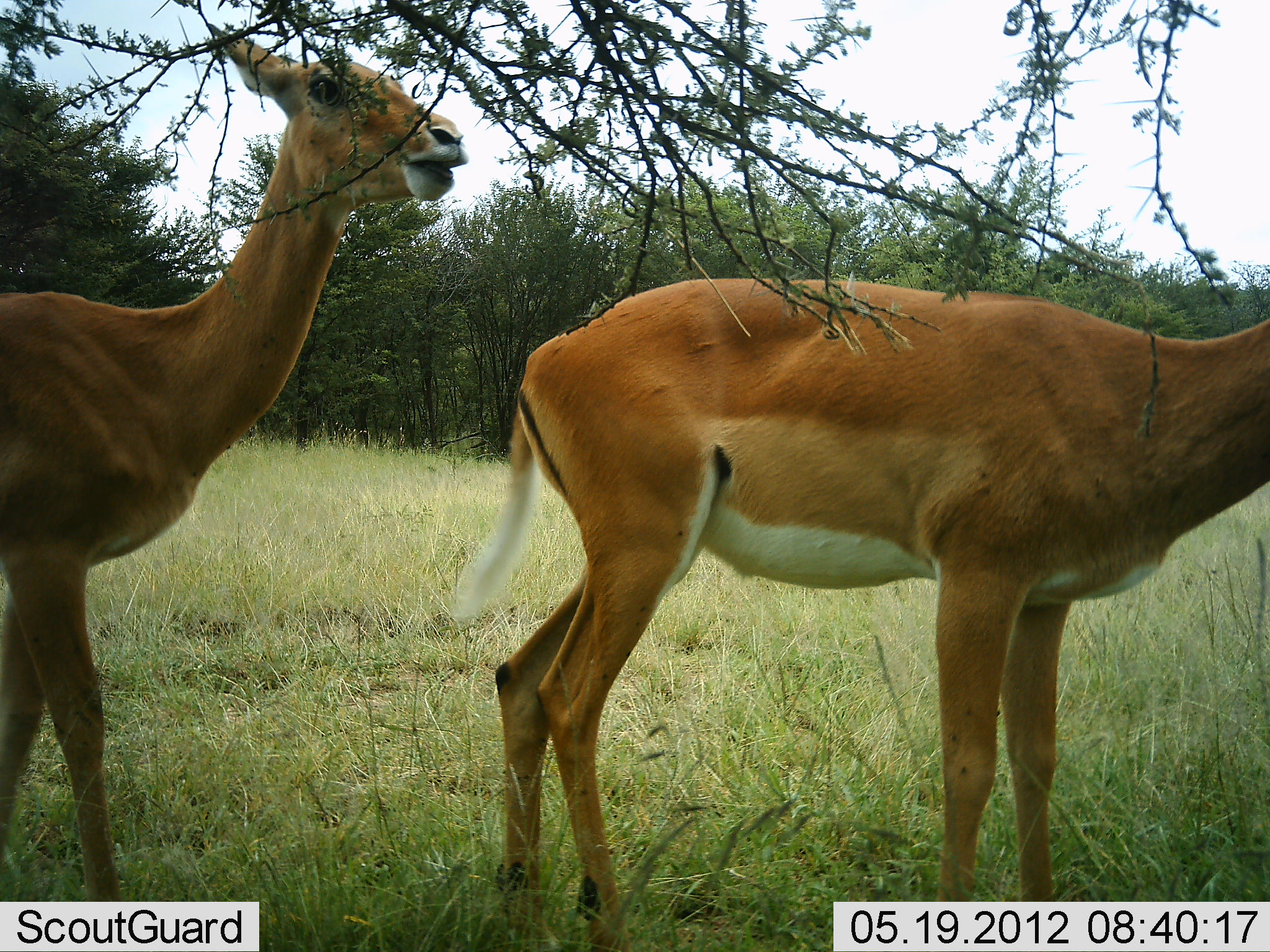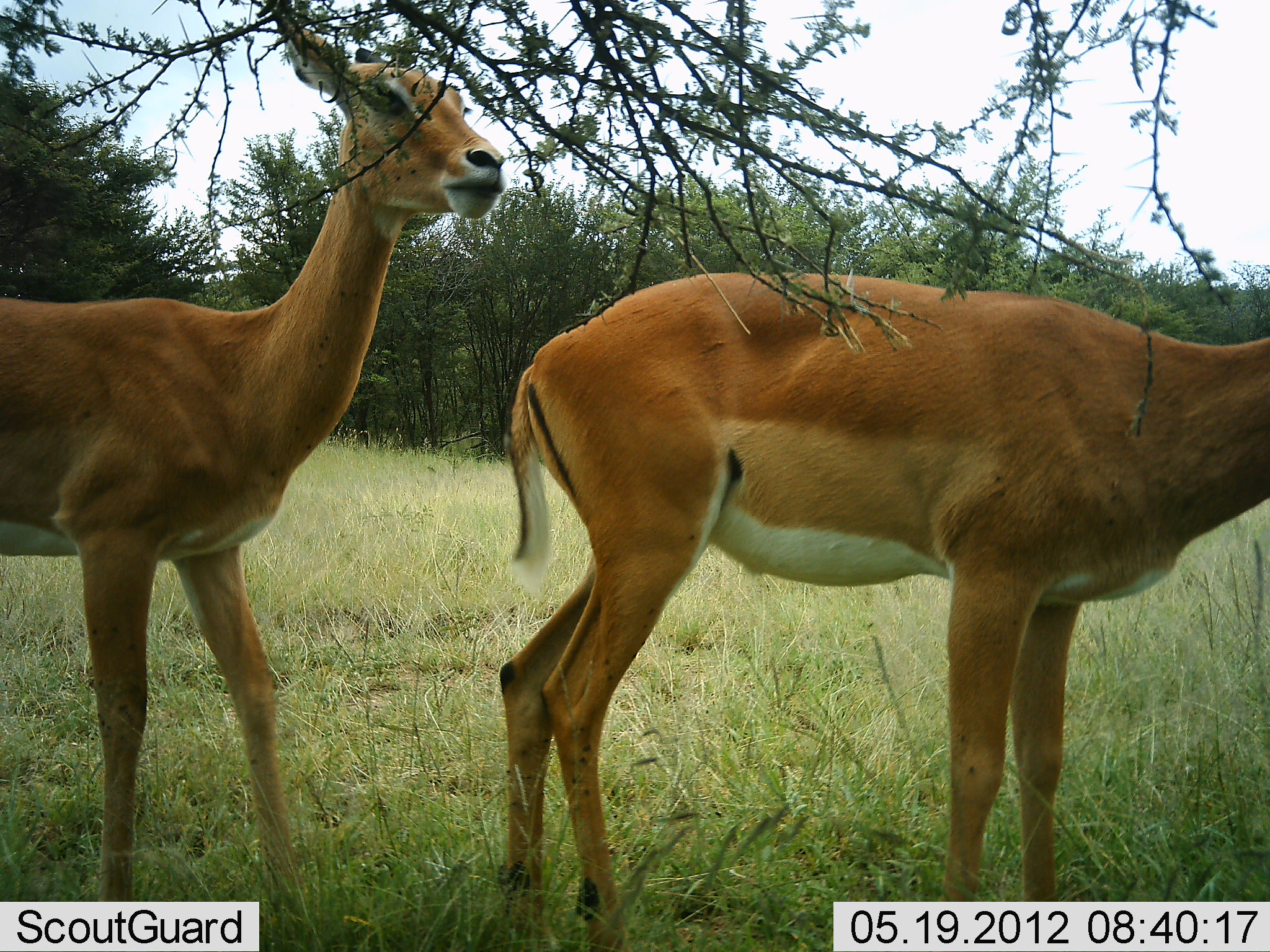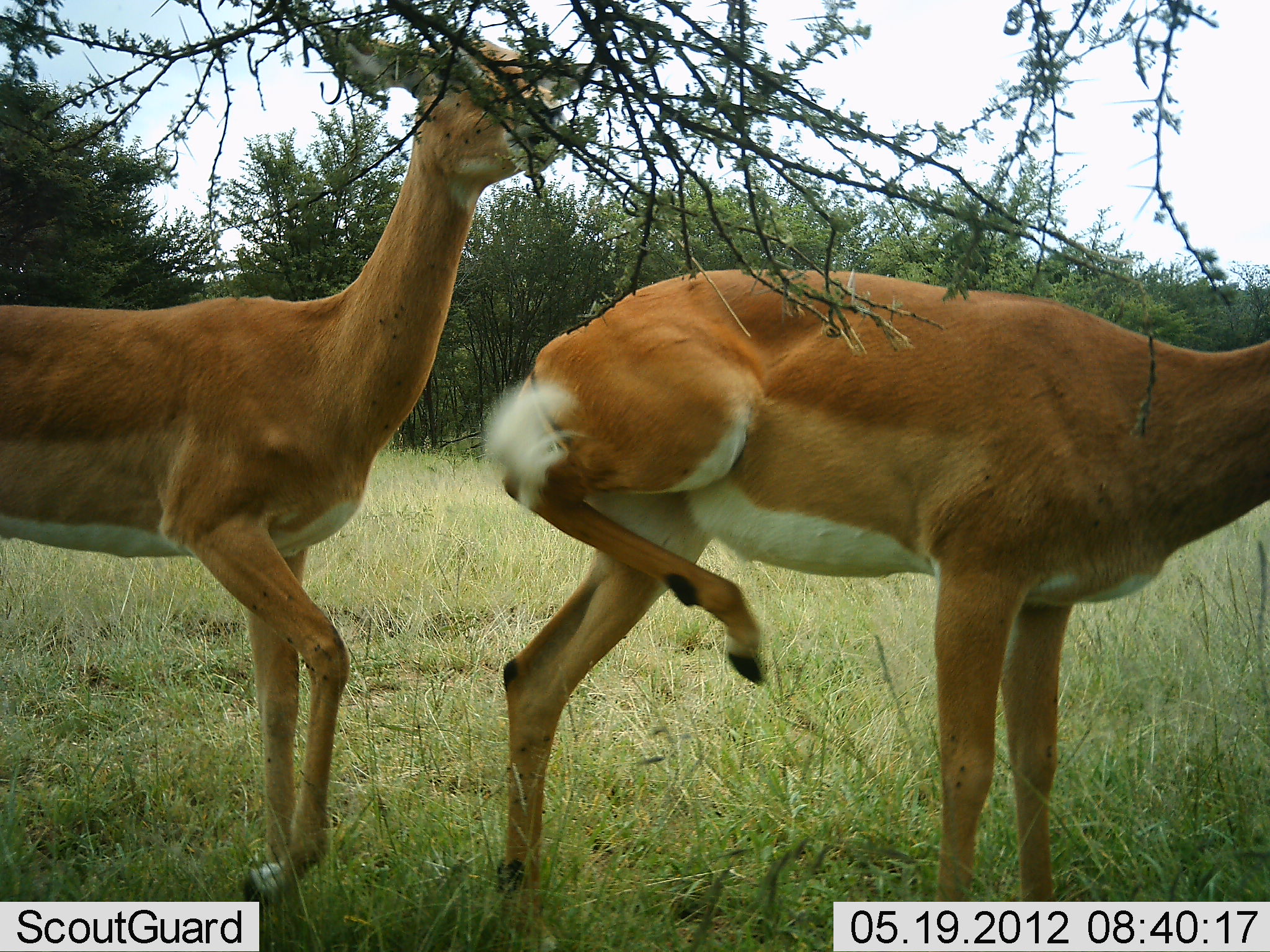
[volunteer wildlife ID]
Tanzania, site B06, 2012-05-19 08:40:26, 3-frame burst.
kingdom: Animalia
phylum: Chordata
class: Mammalia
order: Artiodactyla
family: Bovidae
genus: Aepyceros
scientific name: Aepyceros melampus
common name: impala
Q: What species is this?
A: Impala (Aepyceros melampus).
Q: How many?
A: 2.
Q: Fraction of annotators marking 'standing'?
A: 90%.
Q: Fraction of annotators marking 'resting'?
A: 0%.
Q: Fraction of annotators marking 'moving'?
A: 5%.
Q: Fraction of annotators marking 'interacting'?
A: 5%.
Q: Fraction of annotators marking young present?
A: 0%.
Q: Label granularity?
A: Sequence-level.